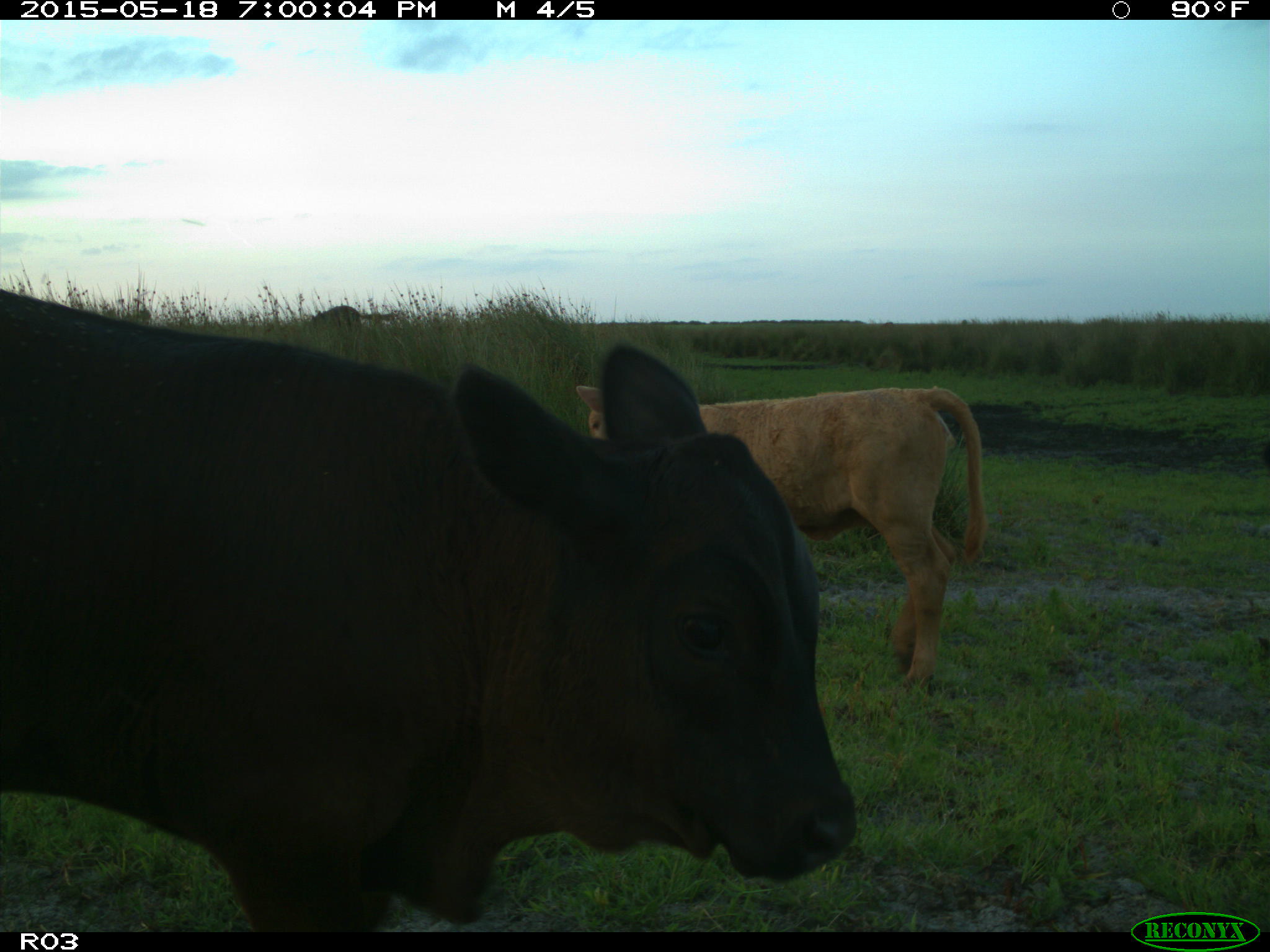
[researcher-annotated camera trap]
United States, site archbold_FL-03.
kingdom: Animalia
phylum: Chordata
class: Mammalia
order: Artiodactyla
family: Bovidae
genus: Bos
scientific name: Bos taurus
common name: domestic cow